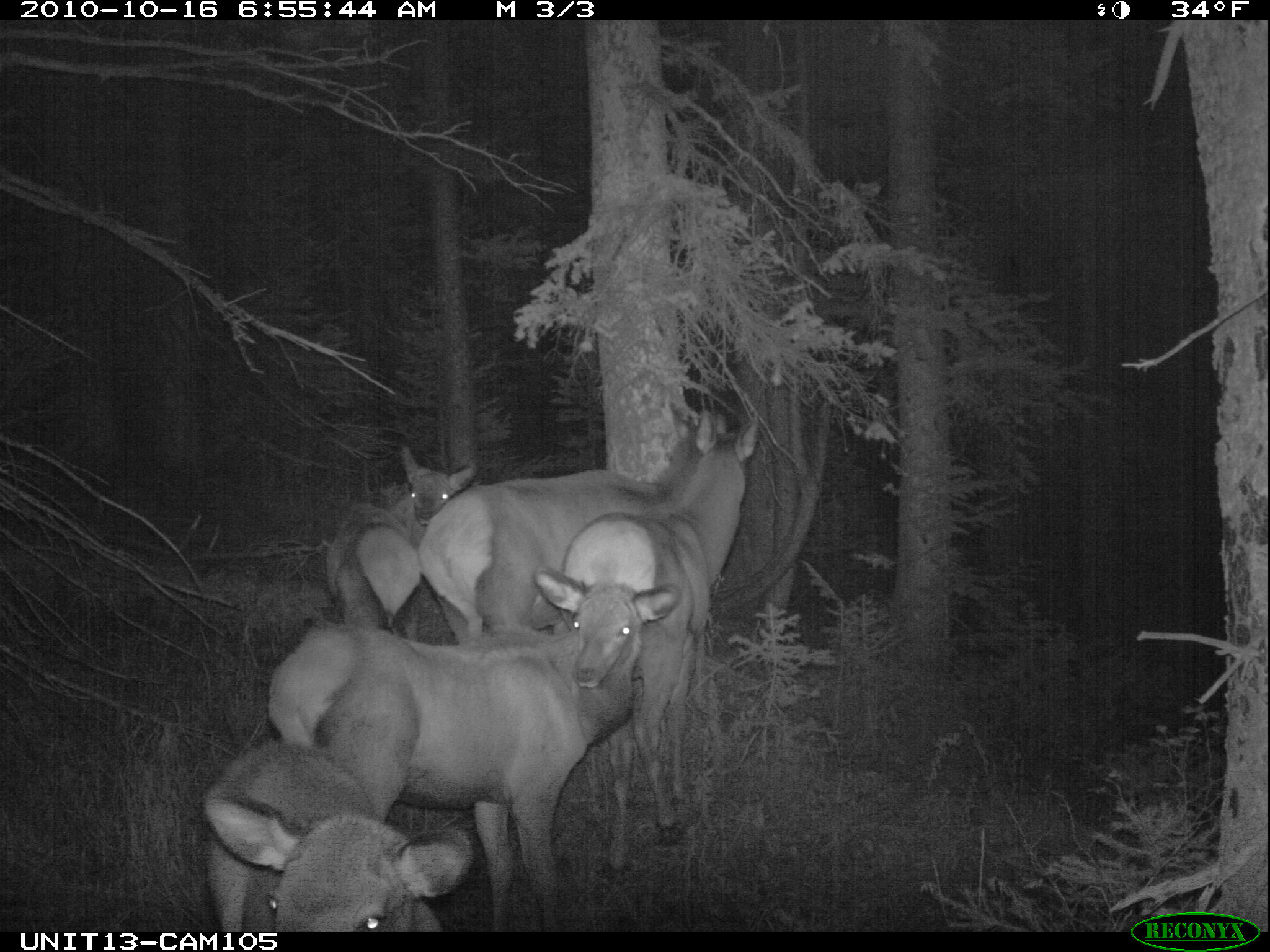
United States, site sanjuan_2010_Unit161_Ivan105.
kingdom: Animalia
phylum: Chordata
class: Mammalia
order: Artiodactyla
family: Cervidae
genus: Cervus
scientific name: Cervus elaphus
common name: red deer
Cervus elaphus (red deer).